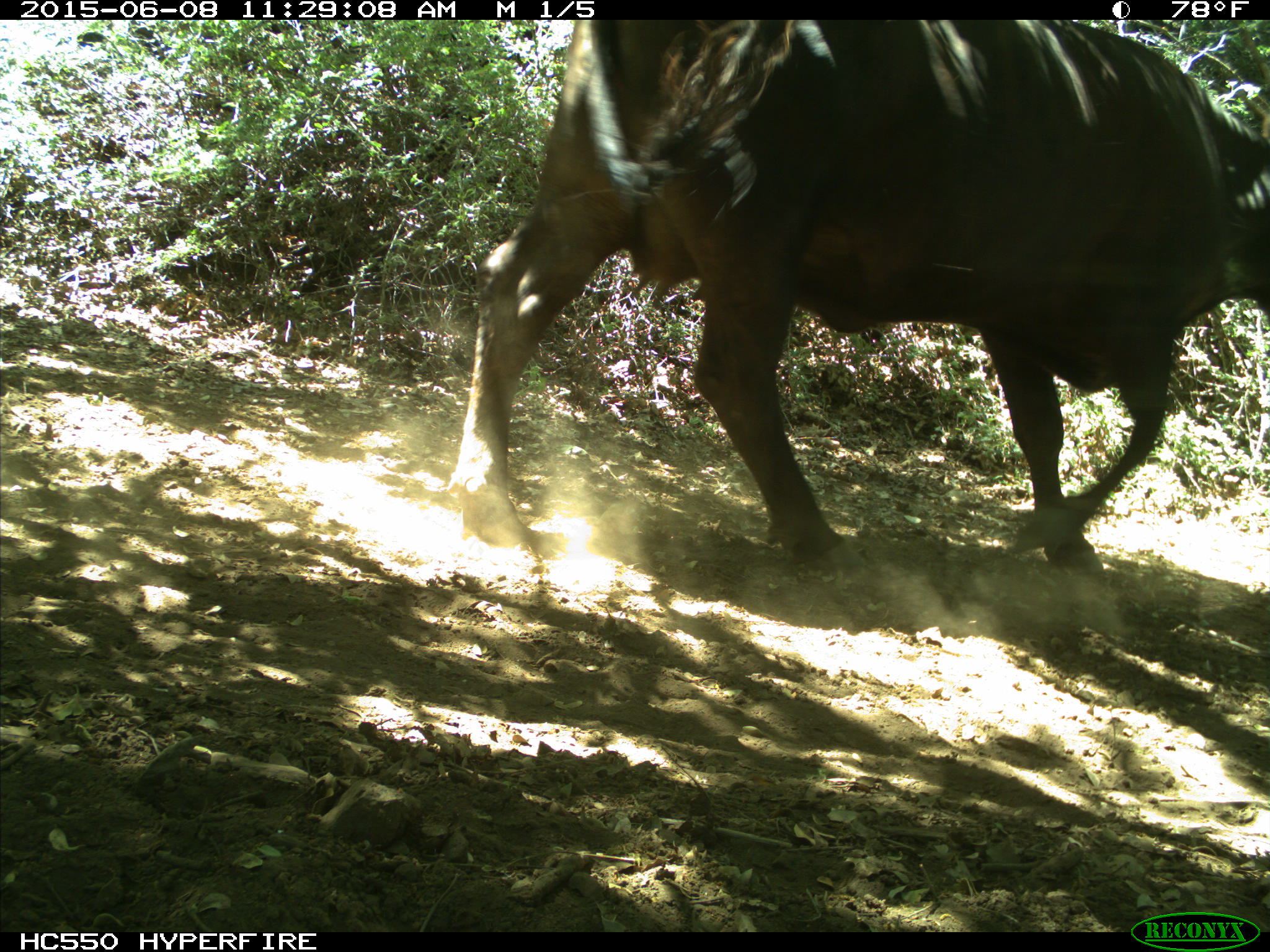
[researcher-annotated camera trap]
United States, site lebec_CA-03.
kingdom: Animalia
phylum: Chordata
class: Mammalia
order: Artiodactyla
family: Bovidae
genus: Bos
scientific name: Bos taurus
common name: domestic cow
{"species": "Bos taurus (domestic cow)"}